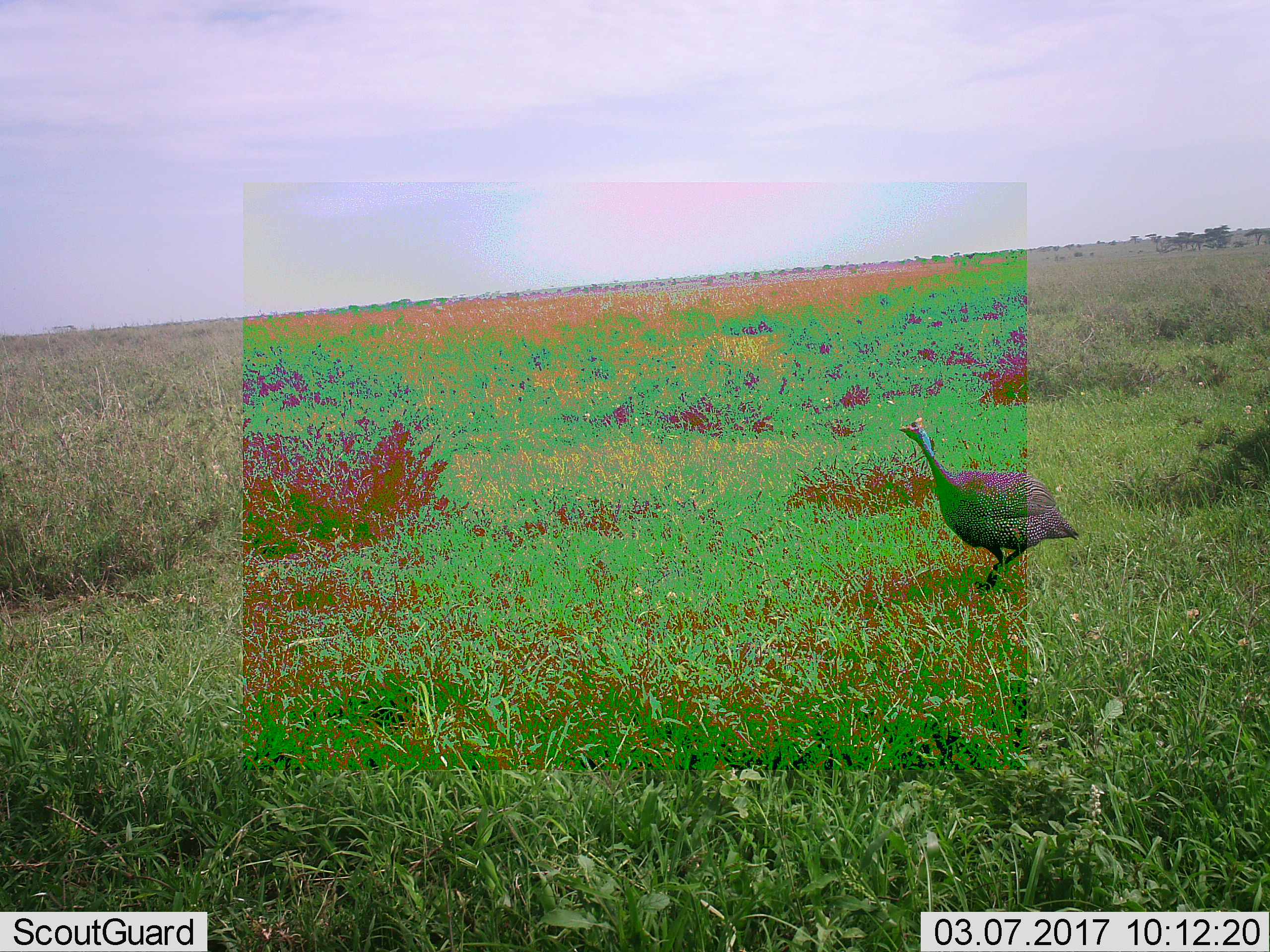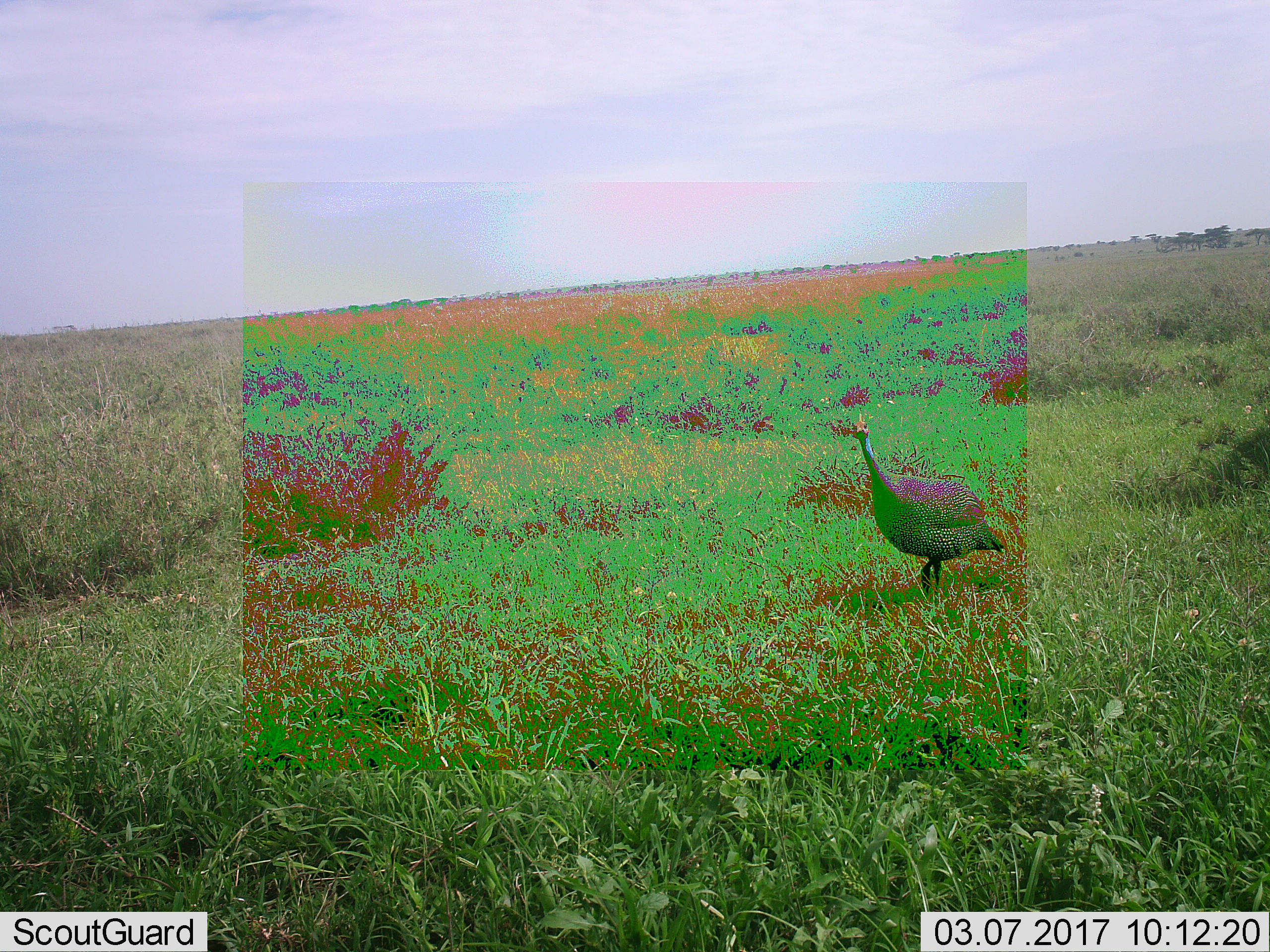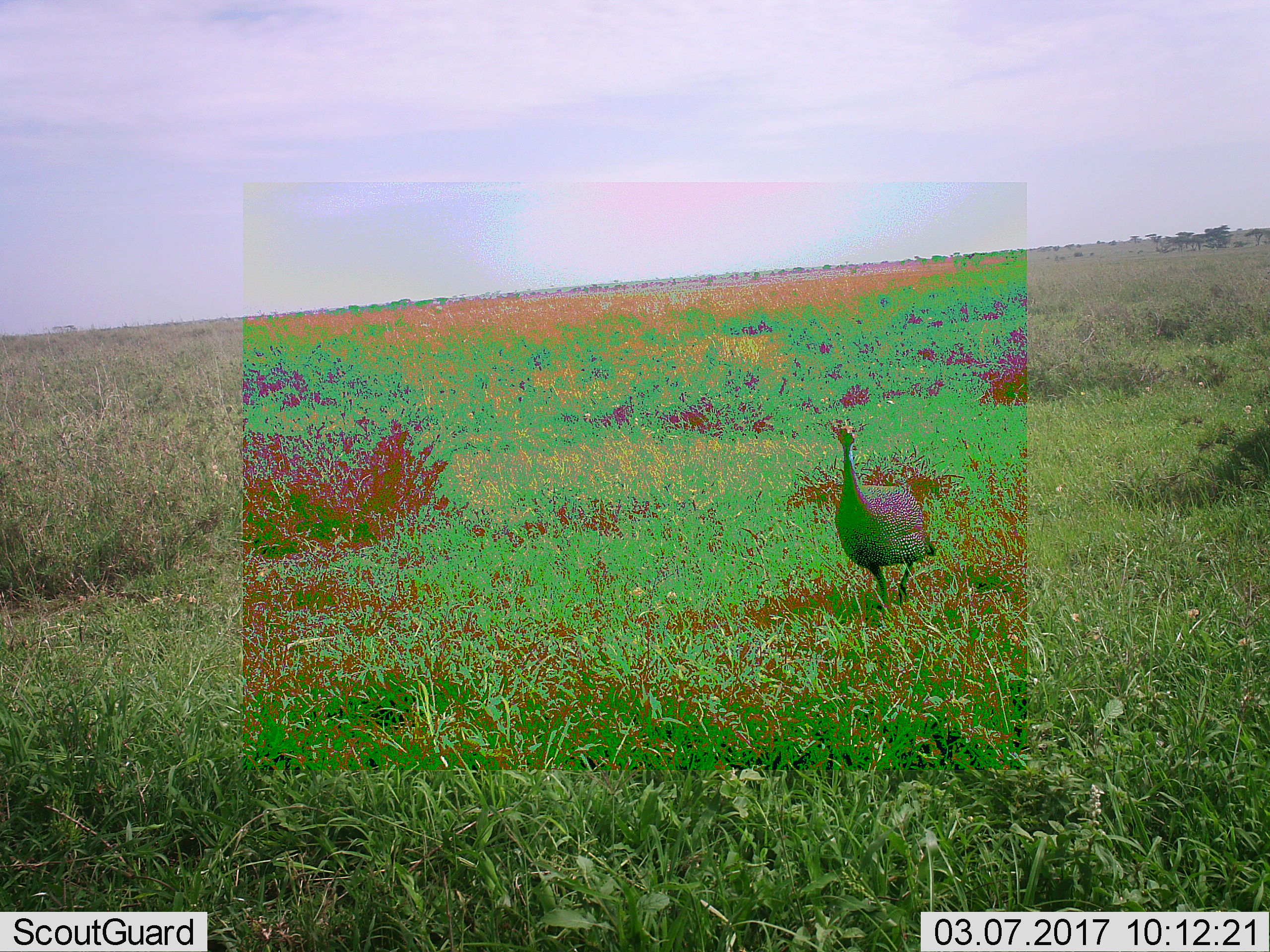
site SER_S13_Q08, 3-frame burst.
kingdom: Animalia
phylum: Chordata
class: Aves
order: Galliformes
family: Numididae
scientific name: Numididae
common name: guineafowl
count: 1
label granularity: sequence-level